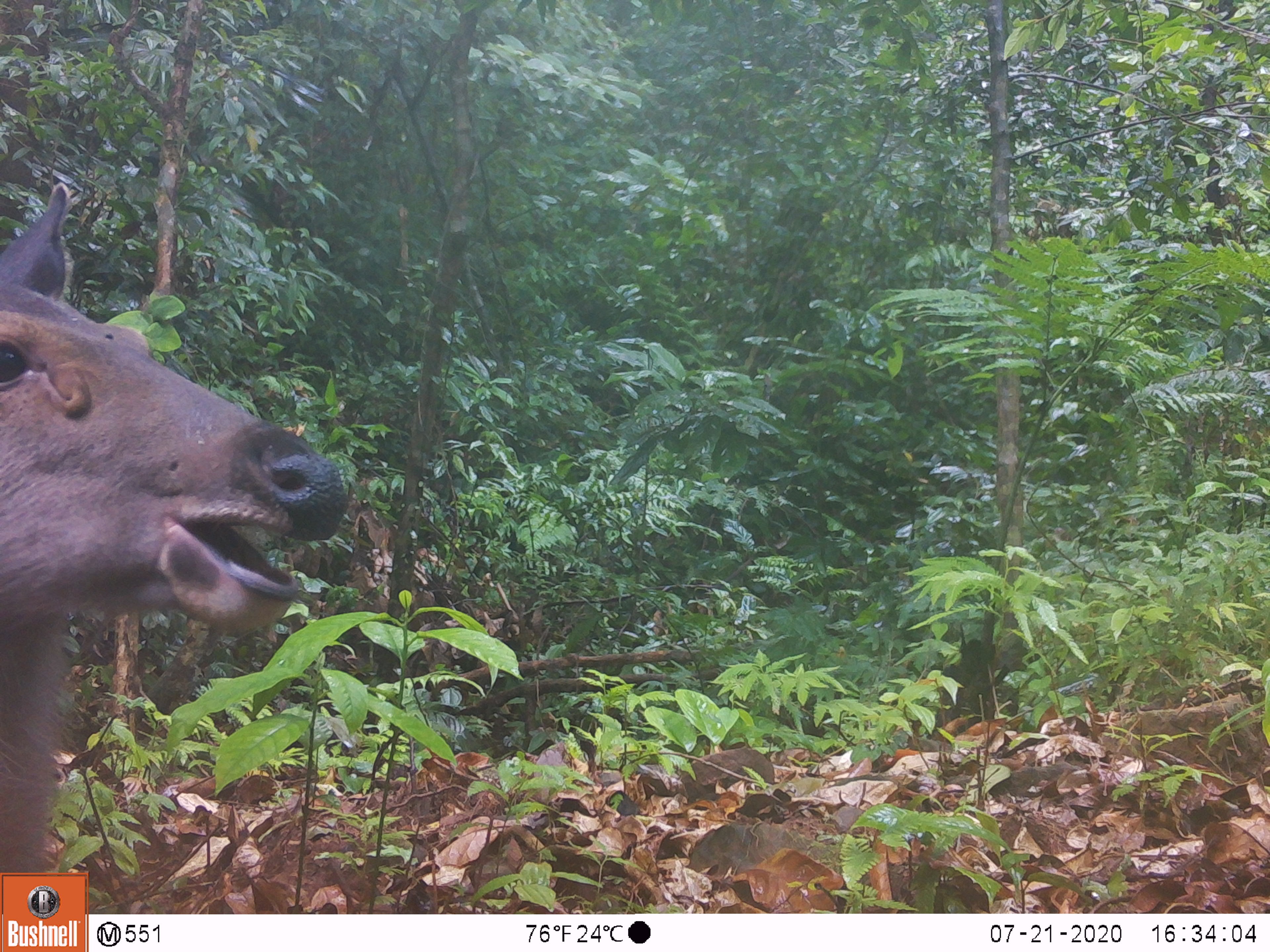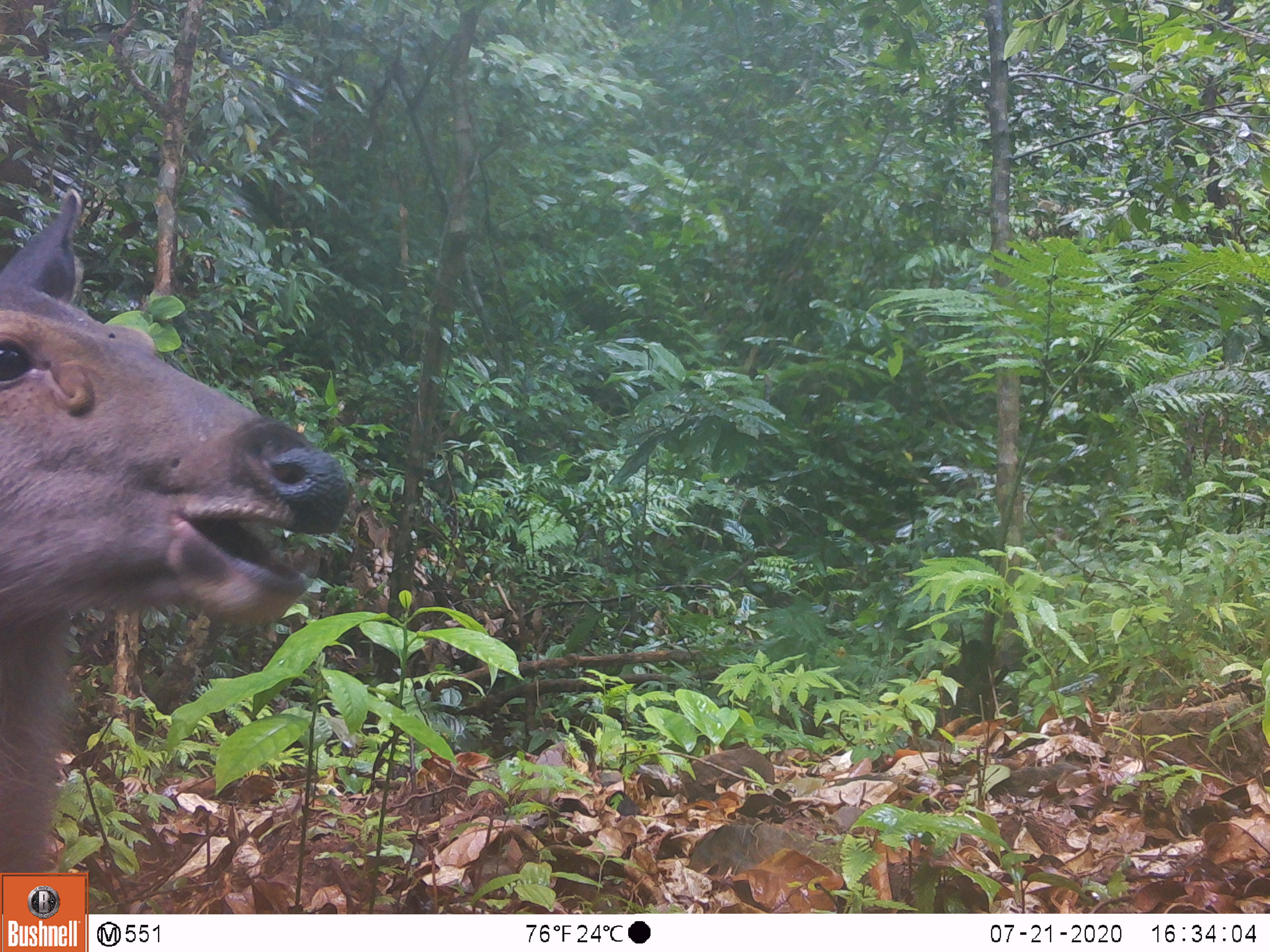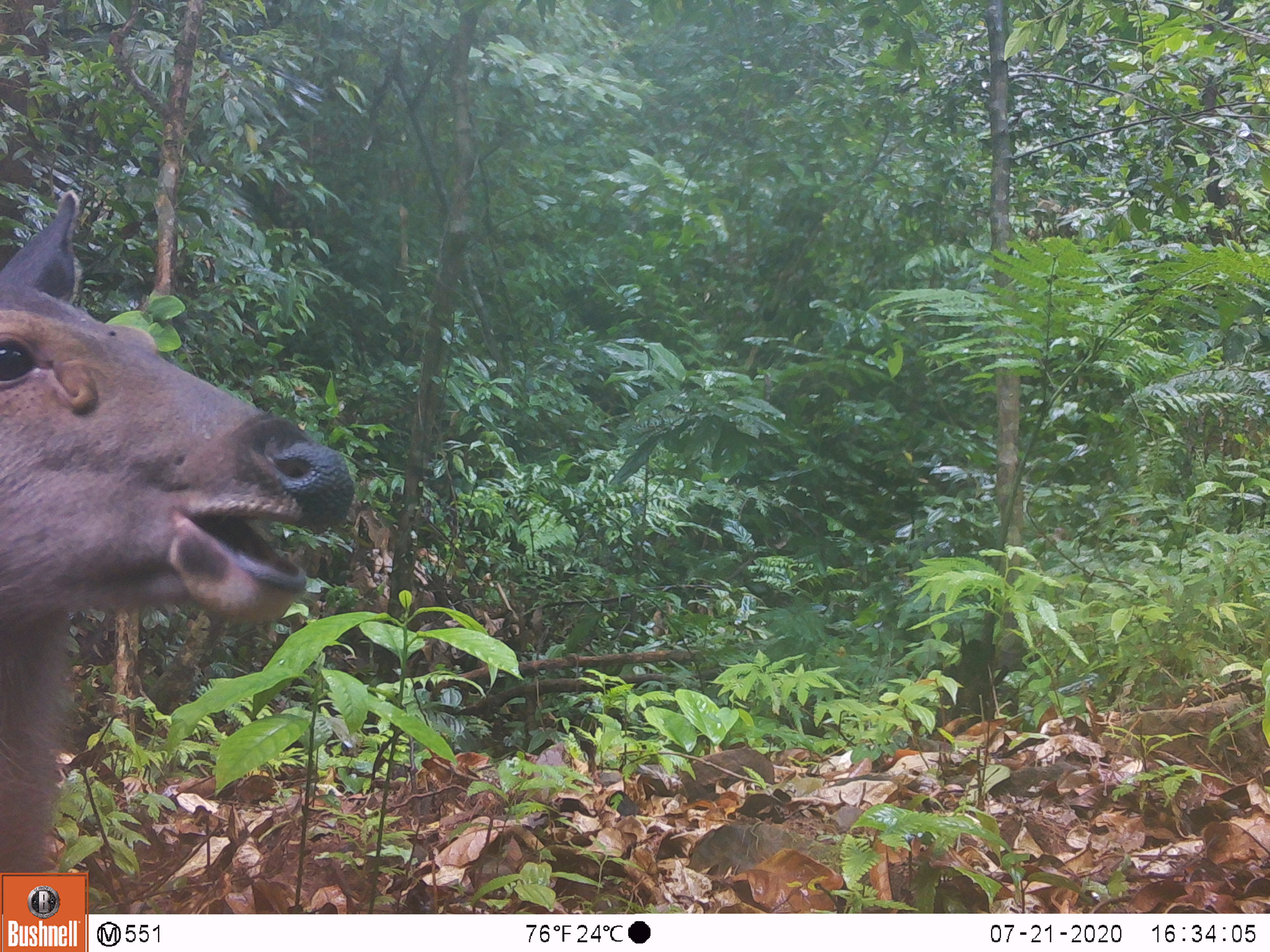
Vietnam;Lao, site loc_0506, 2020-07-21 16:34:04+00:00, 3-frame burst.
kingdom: Animalia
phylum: Chordata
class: Mammalia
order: Artiodactyla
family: Cervidae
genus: Rusa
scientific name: Rusa unicolor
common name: sambar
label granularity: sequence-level